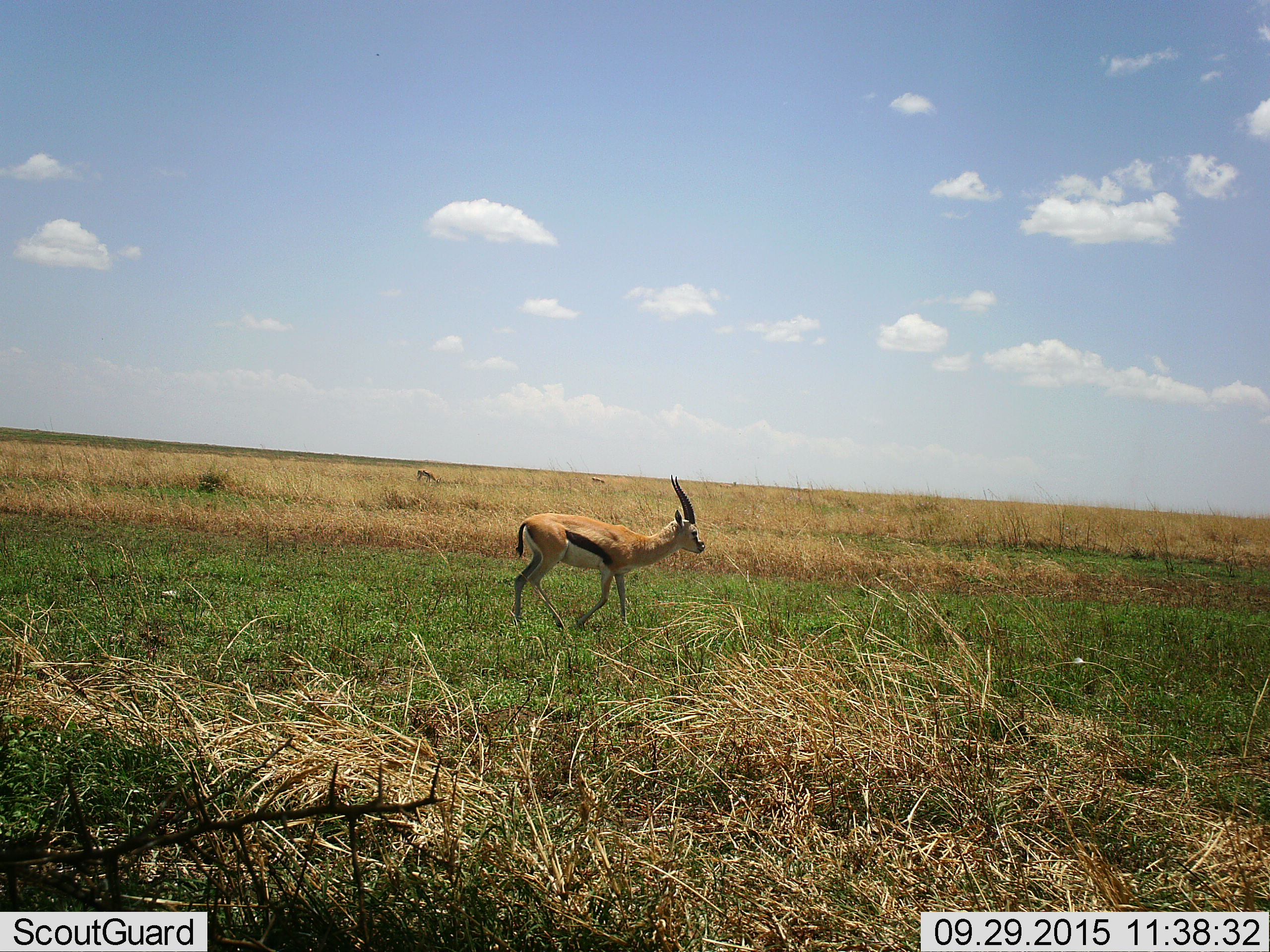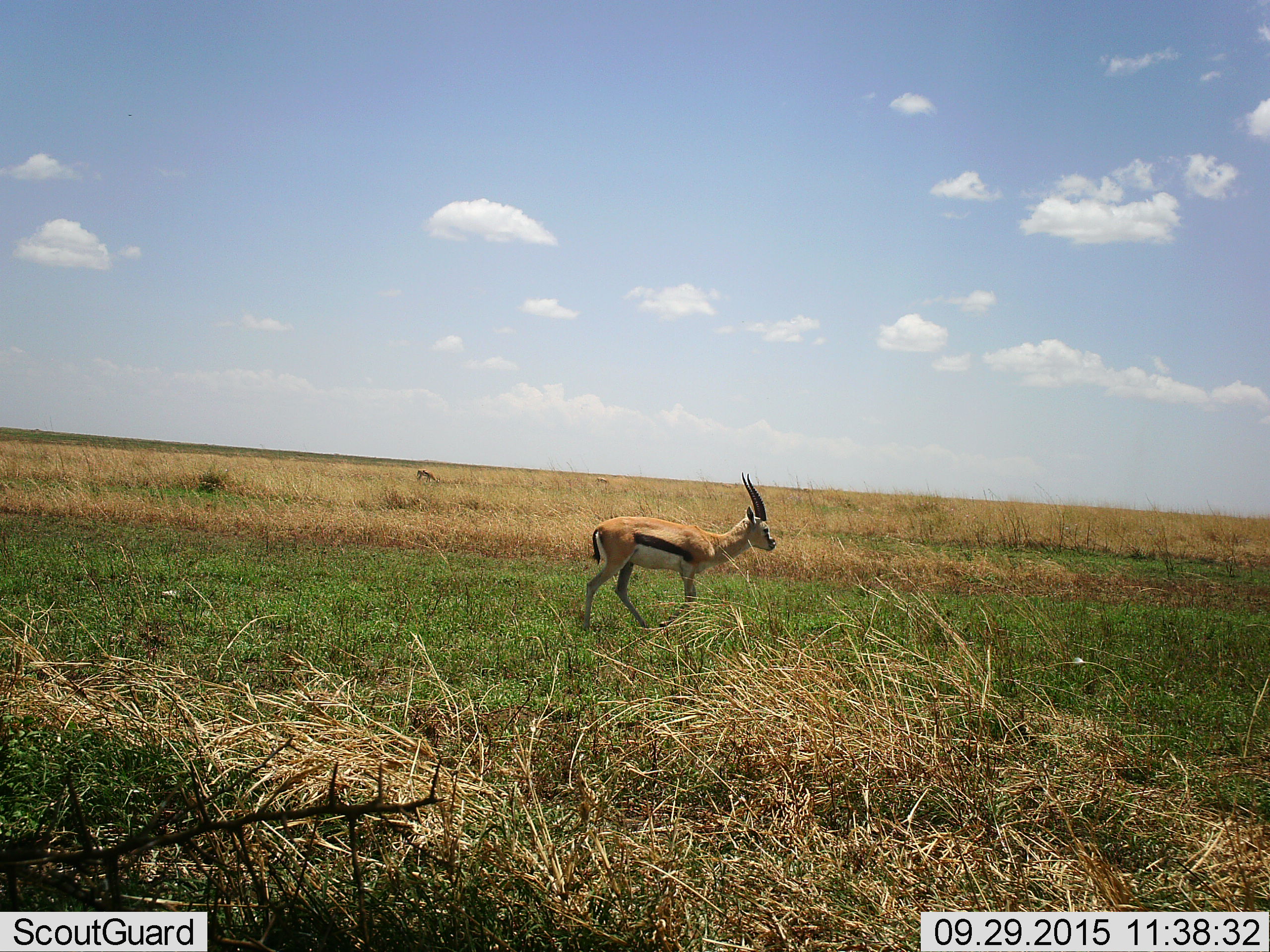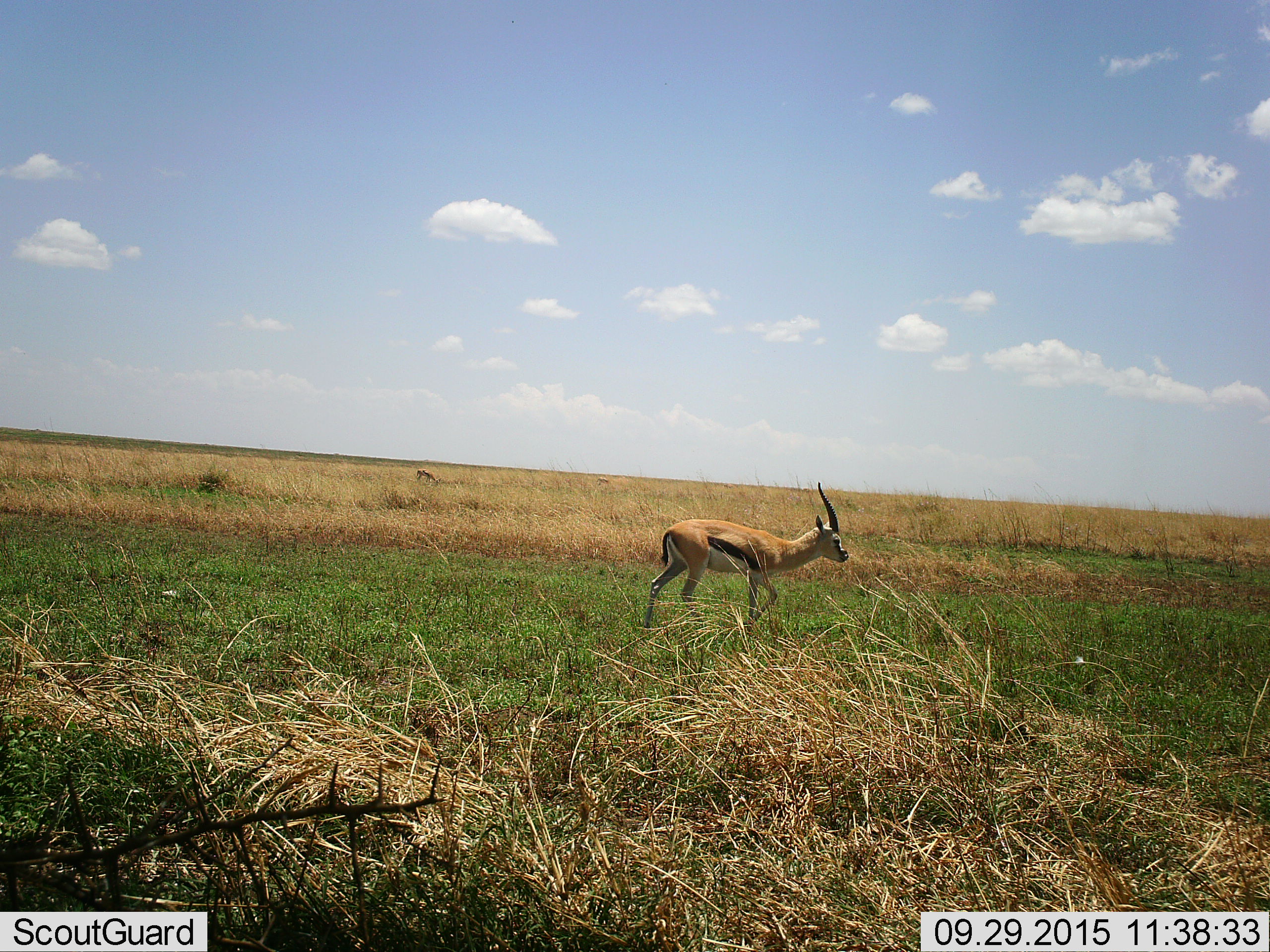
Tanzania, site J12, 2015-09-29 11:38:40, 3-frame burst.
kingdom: Animalia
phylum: Chordata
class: Mammalia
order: Artiodactyla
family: Bovidae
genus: Eudorcas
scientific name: Eudorcas thomsonii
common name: thomson's gazelle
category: gazellethomsons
Gazellethomsons (thomson's gazelle) (Eudorcas thomsonii), count 3. Behavior (volunteer vote fractions): standing 50%, resting 0%, moving 90%, interacting 0%. Young present (vote fraction): 0%. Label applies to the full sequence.